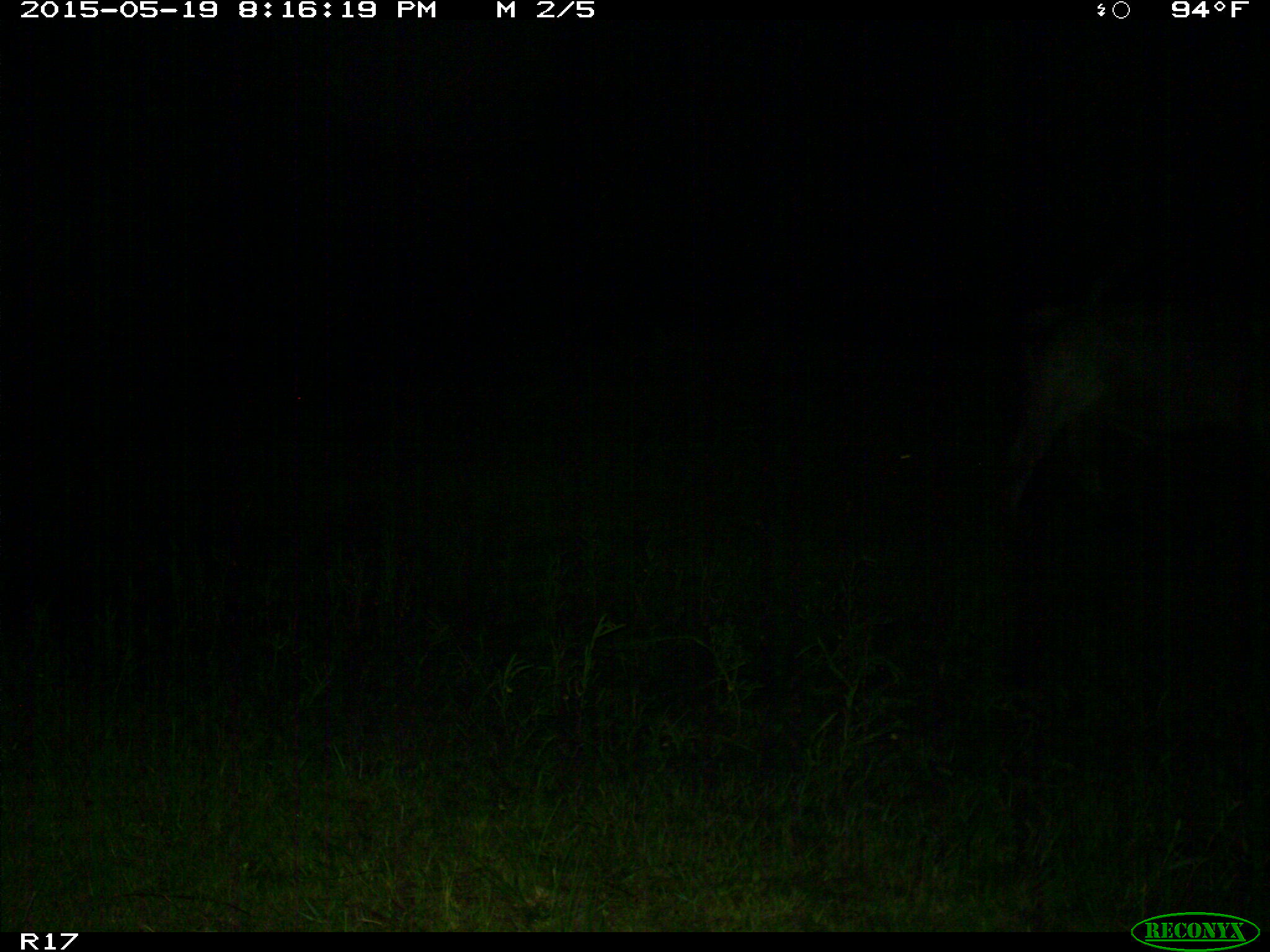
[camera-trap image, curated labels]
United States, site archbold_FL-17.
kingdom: Animalia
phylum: Chordata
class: Mammalia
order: Artiodactyla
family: Bovidae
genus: Bos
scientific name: Bos taurus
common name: domestic cow